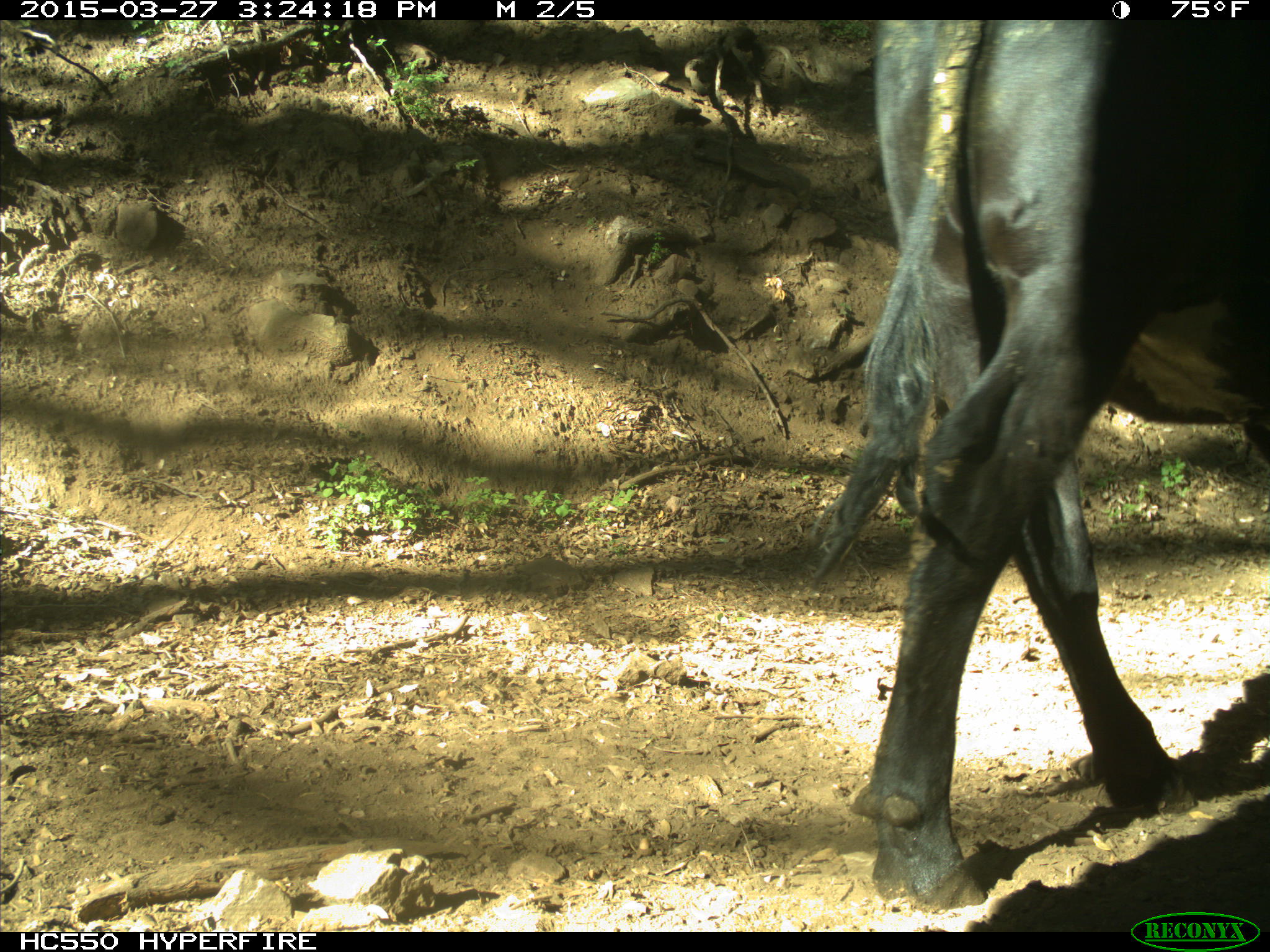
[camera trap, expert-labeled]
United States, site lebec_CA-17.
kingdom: Animalia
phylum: Chordata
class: Mammalia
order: Artiodactyla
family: Bovidae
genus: Bos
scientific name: Bos taurus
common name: domestic cow